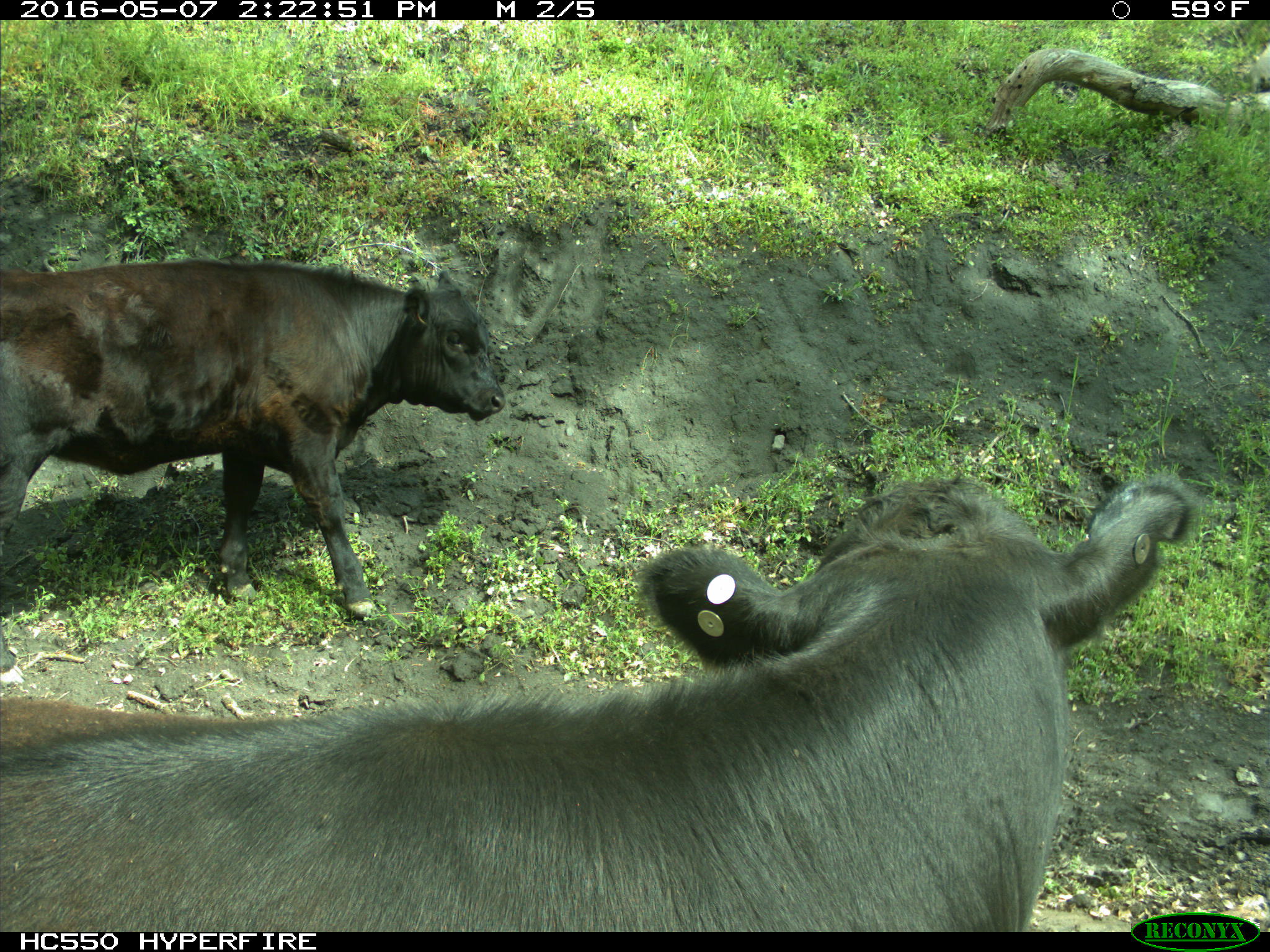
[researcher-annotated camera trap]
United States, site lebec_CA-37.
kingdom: Animalia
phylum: Chordata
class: Mammalia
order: Artiodactyla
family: Bovidae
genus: Bos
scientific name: Bos taurus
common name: domestic cow